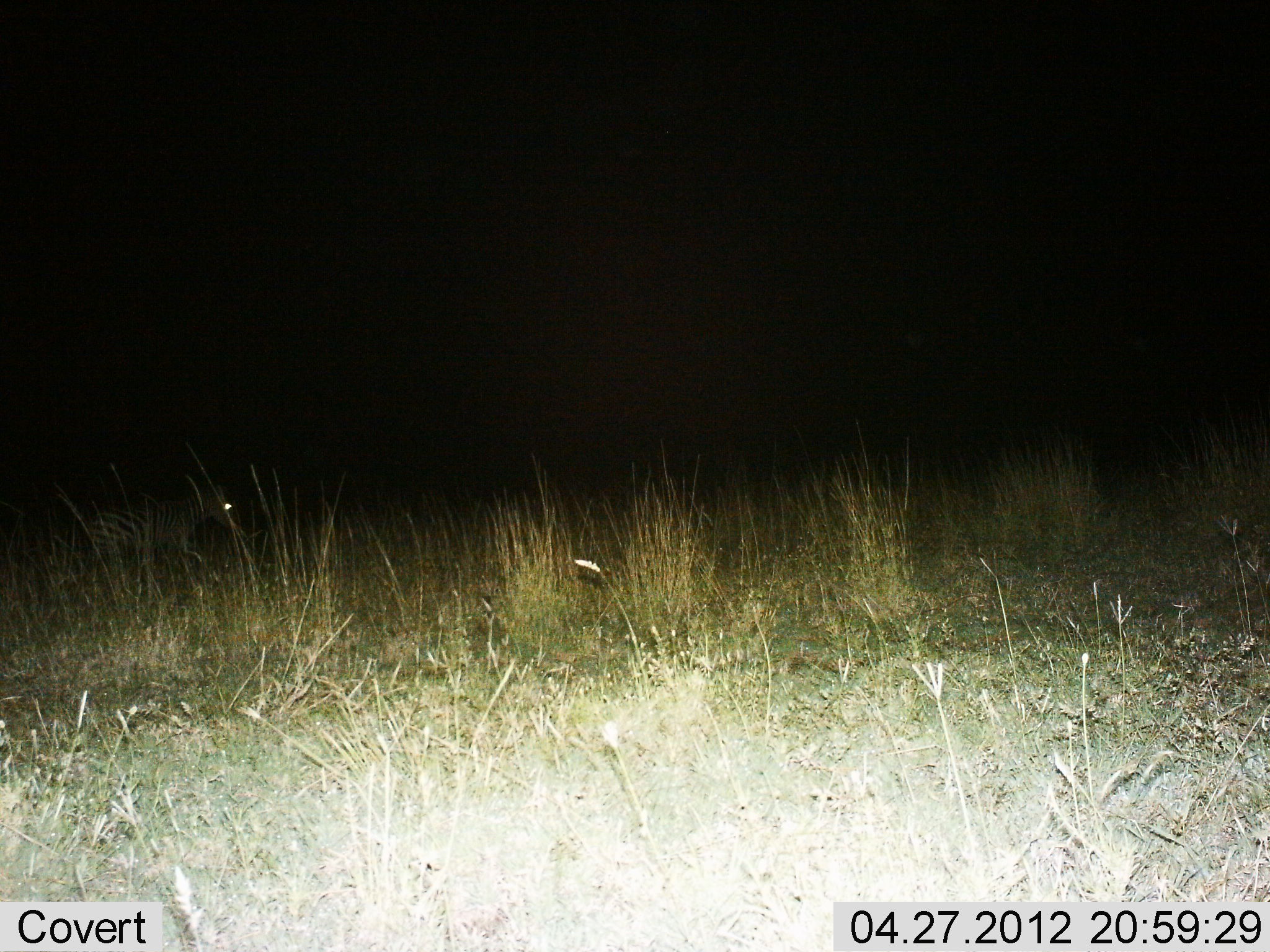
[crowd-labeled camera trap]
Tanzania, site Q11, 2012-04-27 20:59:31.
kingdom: Animalia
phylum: Chordata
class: Mammalia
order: Perissodactyla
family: Equidae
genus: Equus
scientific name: Equus quagga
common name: plains zebra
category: zebra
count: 1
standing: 21%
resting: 0%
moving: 79%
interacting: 0%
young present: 0%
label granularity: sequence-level